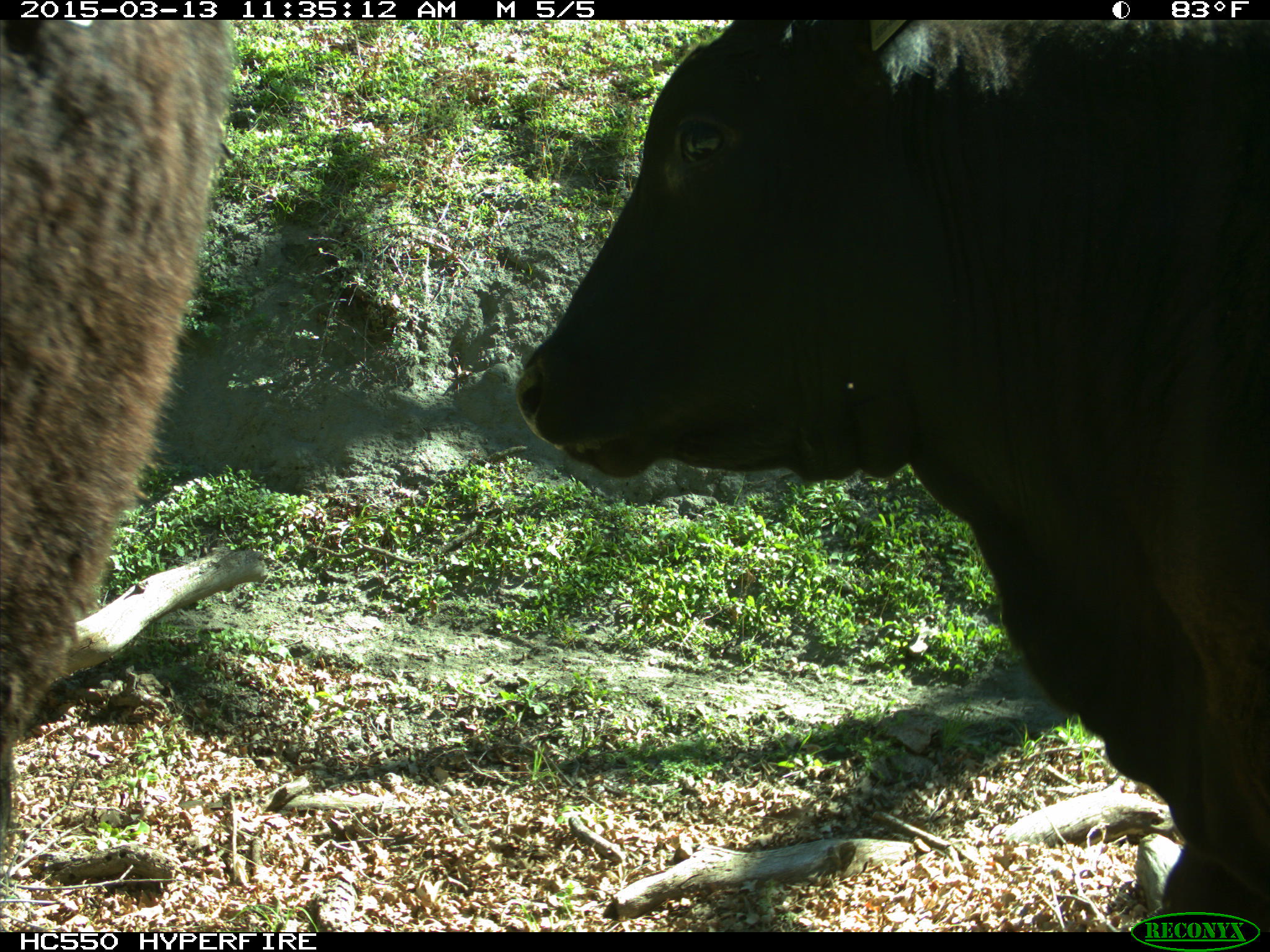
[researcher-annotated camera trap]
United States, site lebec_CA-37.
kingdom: Animalia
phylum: Chordata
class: Mammalia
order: Artiodactyla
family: Bovidae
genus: Bos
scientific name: Bos taurus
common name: domestic cow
Bos taurus (domestic cow).